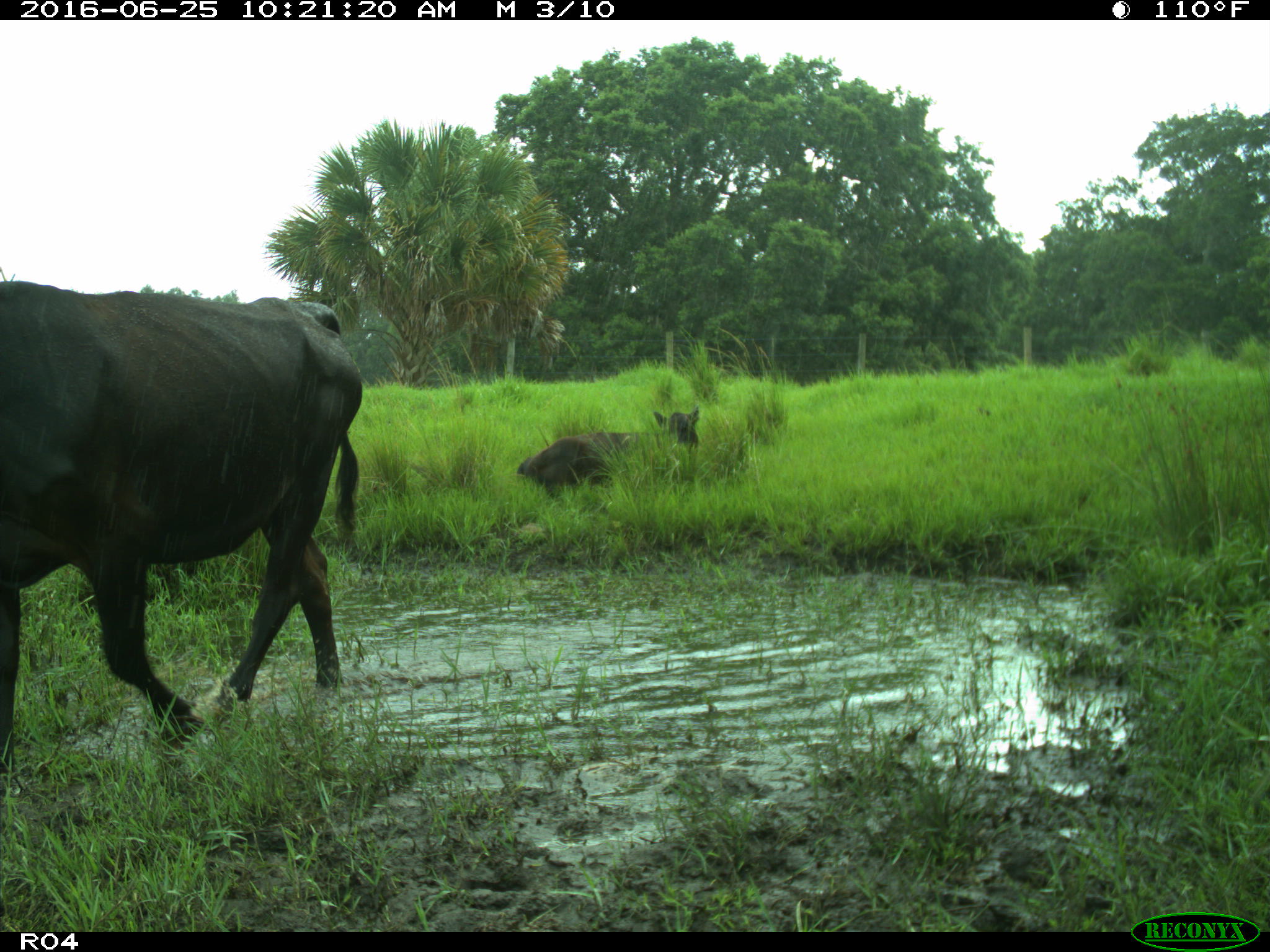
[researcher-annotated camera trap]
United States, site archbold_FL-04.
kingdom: Animalia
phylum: Chordata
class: Mammalia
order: Artiodactyla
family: Bovidae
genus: Bos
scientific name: Bos taurus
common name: domestic cow